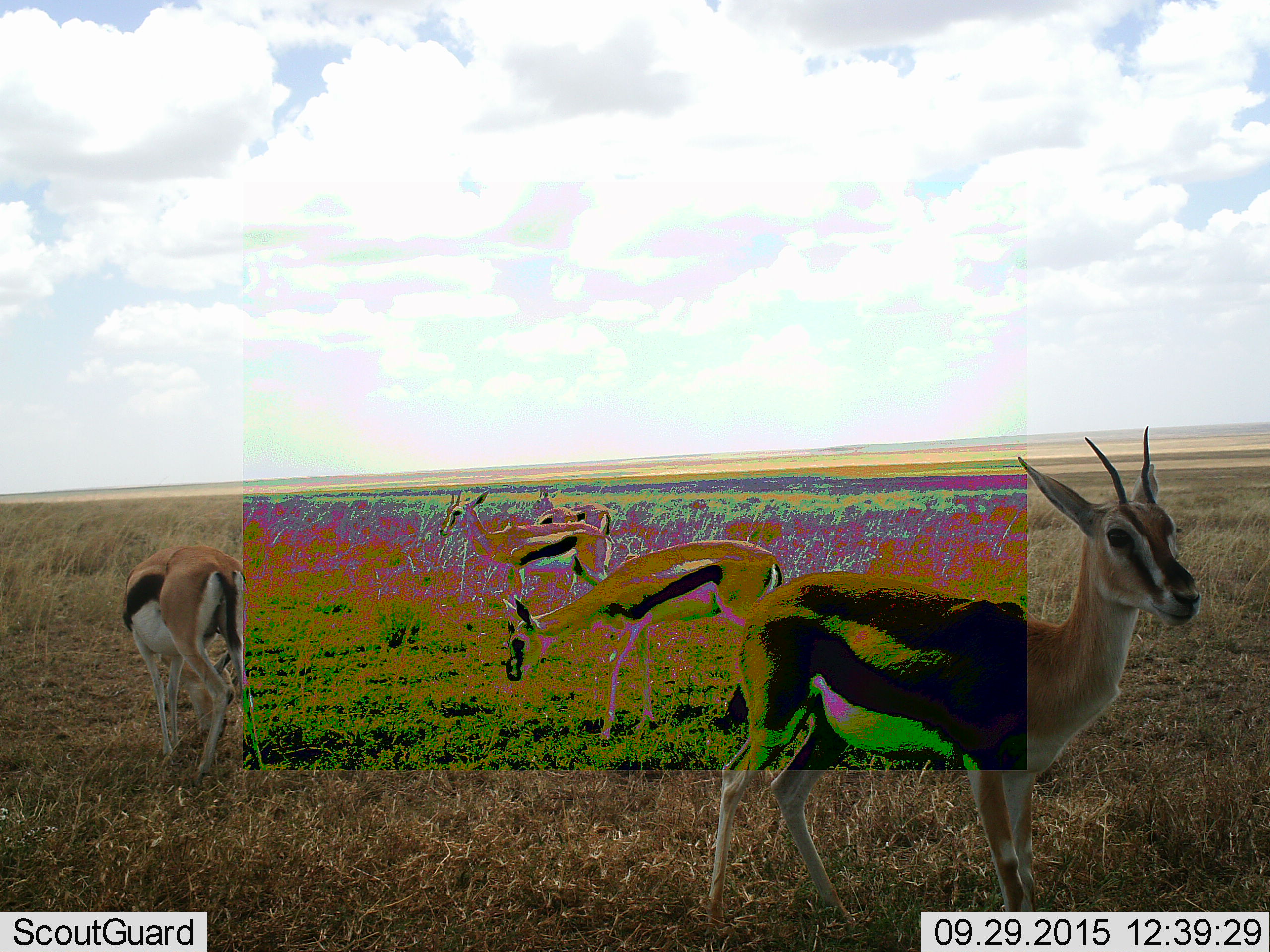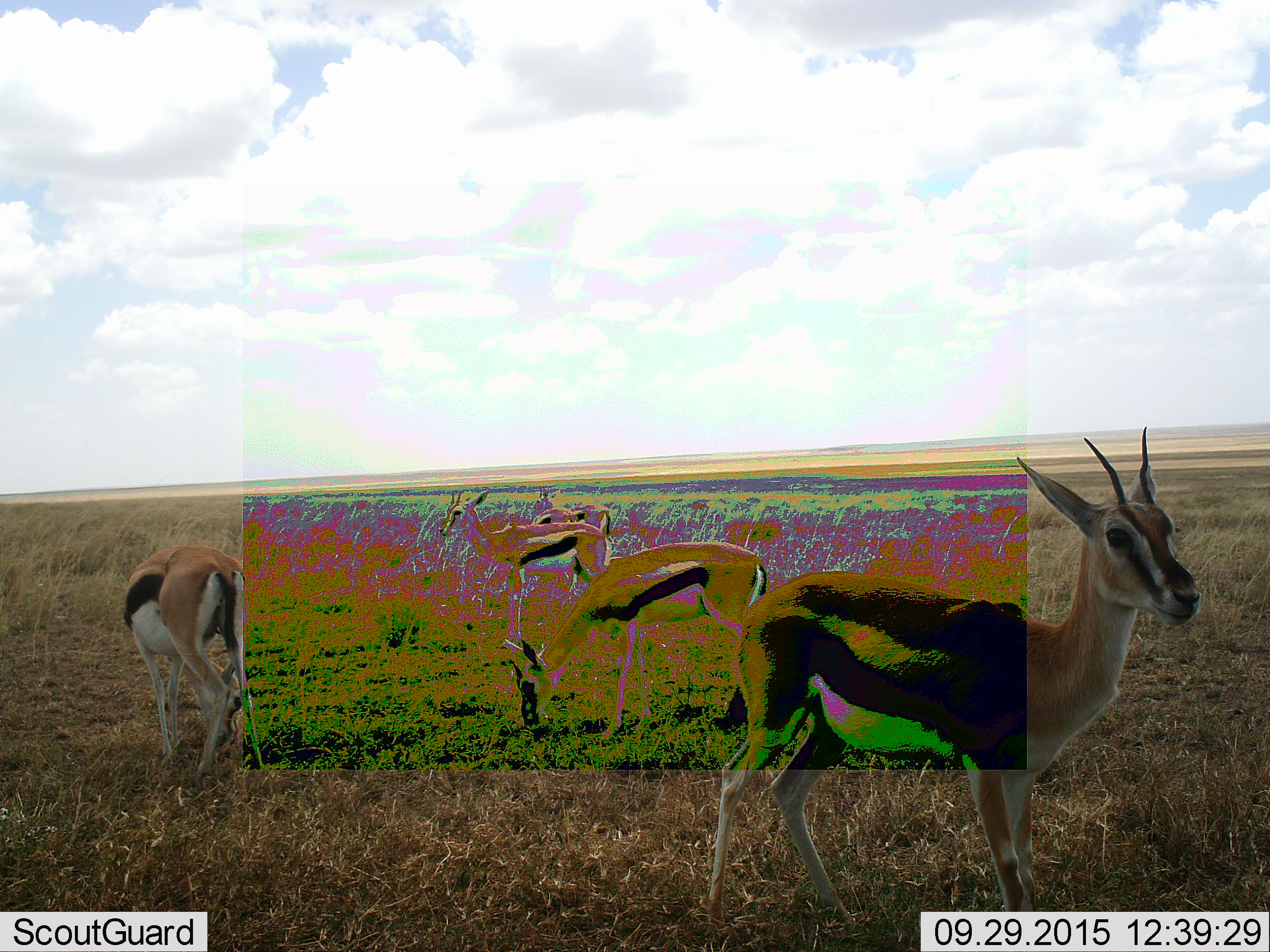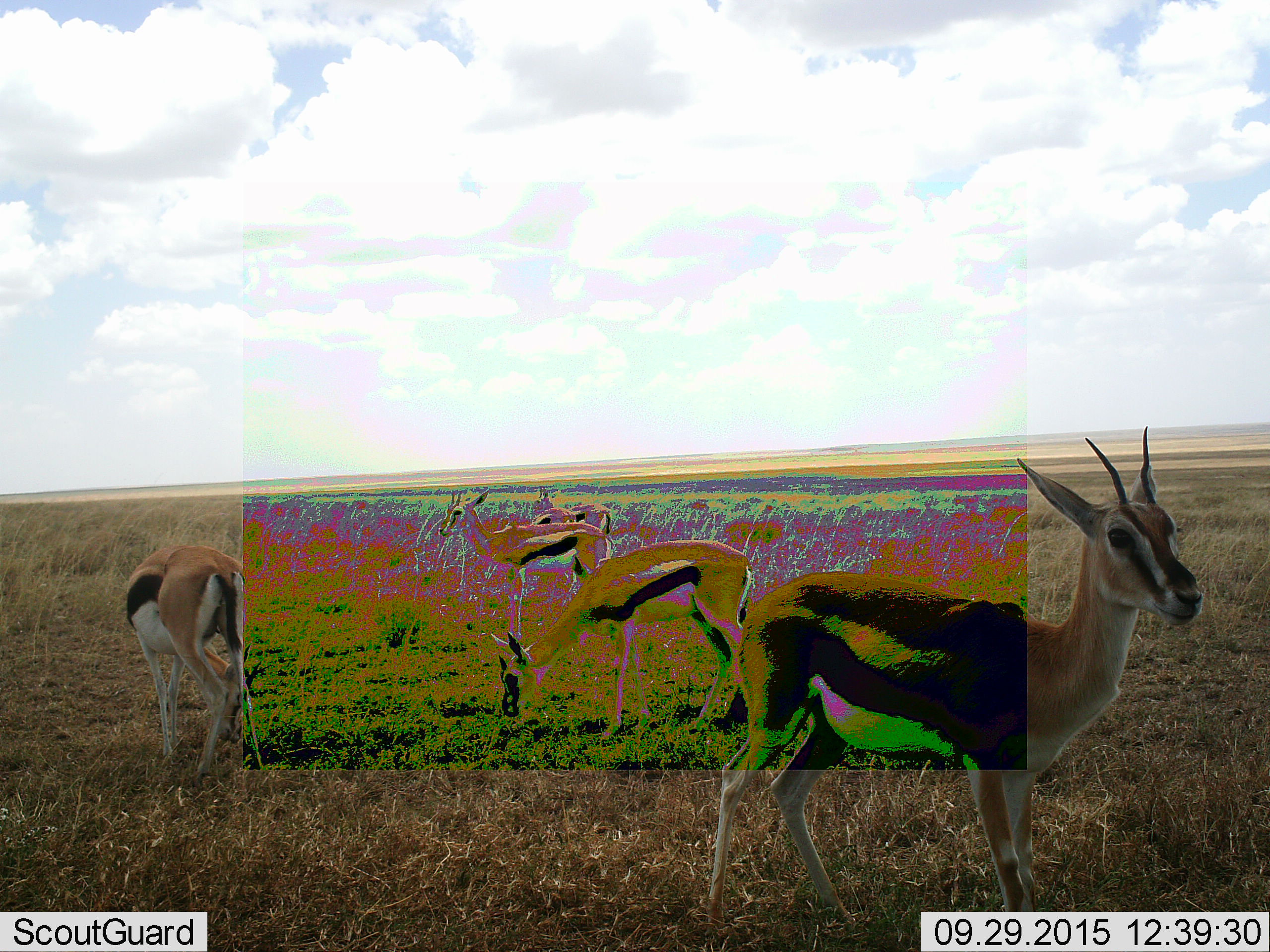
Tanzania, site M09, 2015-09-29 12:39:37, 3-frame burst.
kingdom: Animalia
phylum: Chordata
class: Mammalia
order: Artiodactyla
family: Bovidae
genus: Eudorcas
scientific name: Eudorcas thomsonii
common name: thomson's gazelle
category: gazellethomsons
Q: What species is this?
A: Gazellethomsons (thomson's gazelle) (Eudorcas thomsonii).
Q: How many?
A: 6.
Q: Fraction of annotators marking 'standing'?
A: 90%.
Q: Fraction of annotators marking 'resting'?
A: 0%.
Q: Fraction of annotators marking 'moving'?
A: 30%.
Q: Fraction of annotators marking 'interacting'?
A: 0%.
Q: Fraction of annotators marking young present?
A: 0%.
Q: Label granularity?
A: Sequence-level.